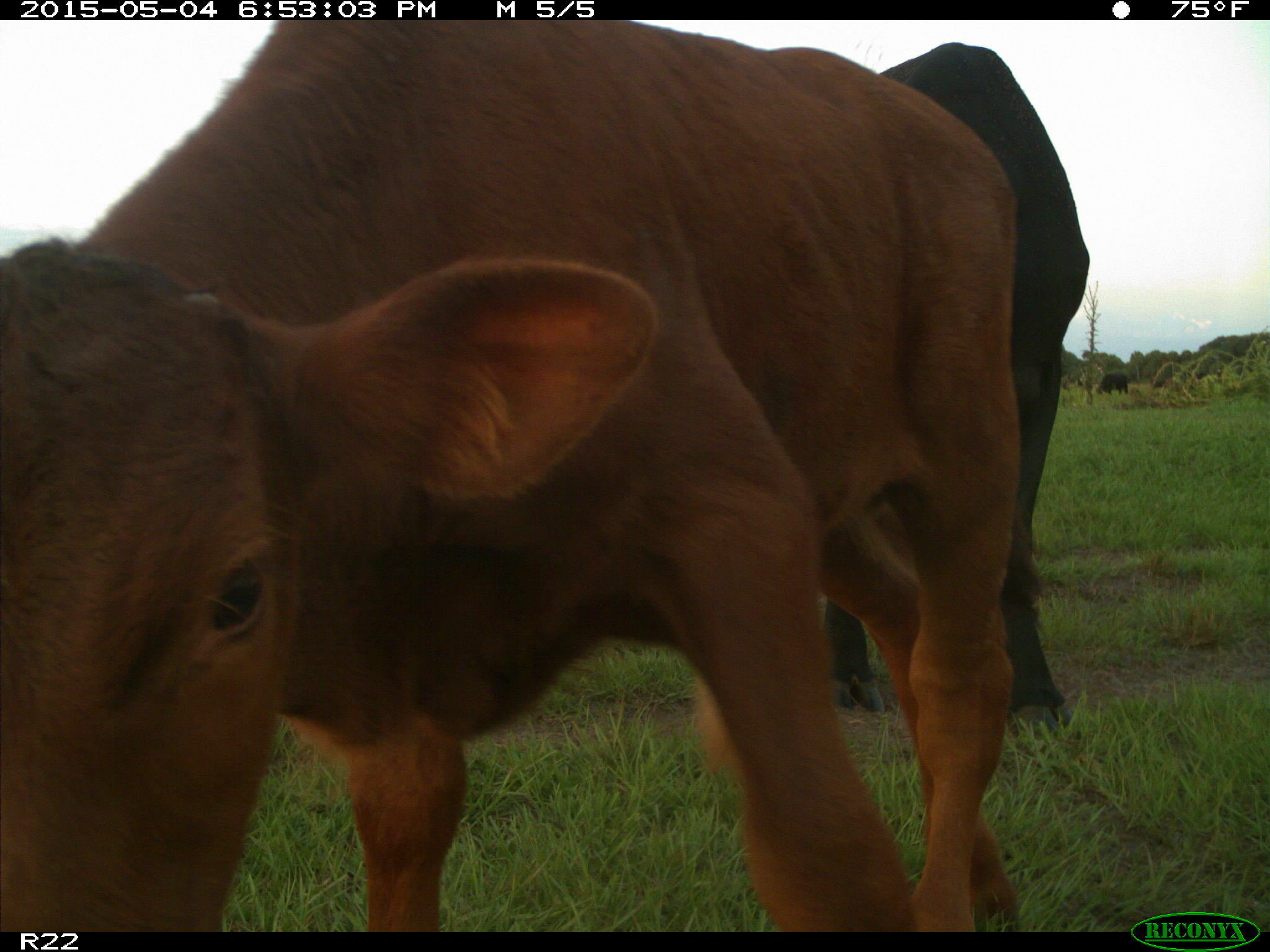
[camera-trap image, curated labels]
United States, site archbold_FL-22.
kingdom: Animalia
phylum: Chordata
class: Mammalia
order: Artiodactyla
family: Bovidae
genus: Bos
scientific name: Bos taurus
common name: domestic cow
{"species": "Bos taurus (domestic cow)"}